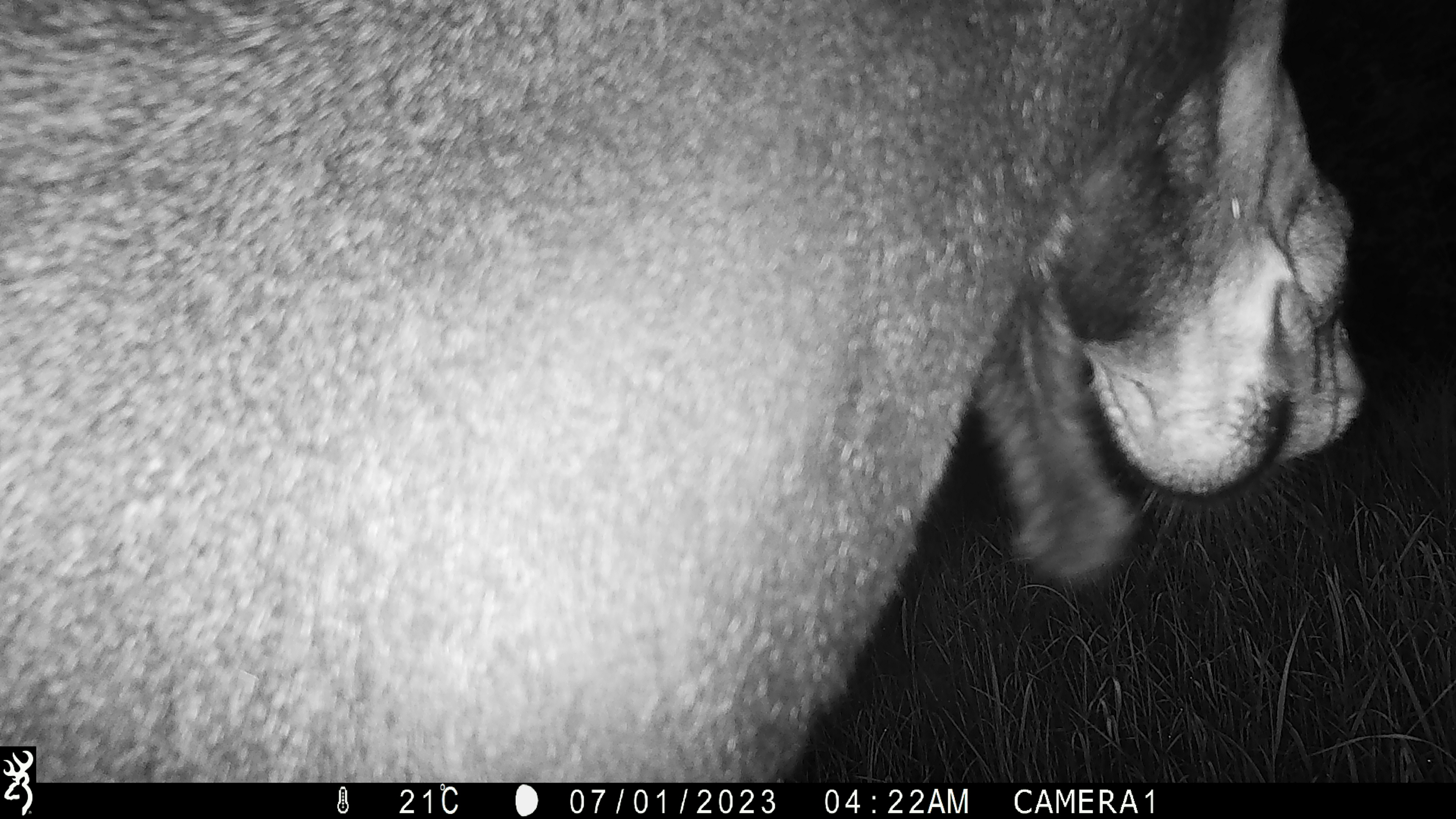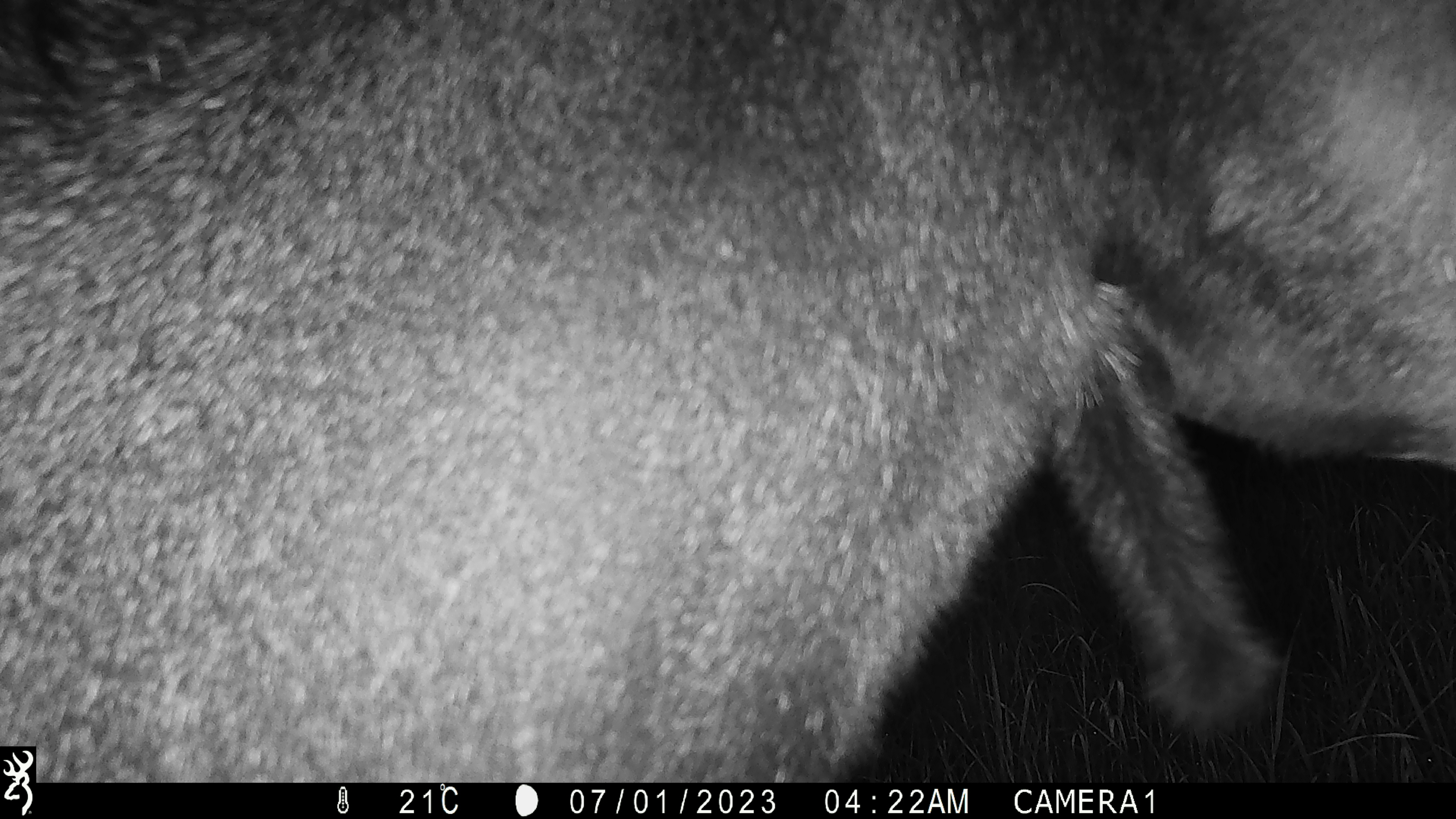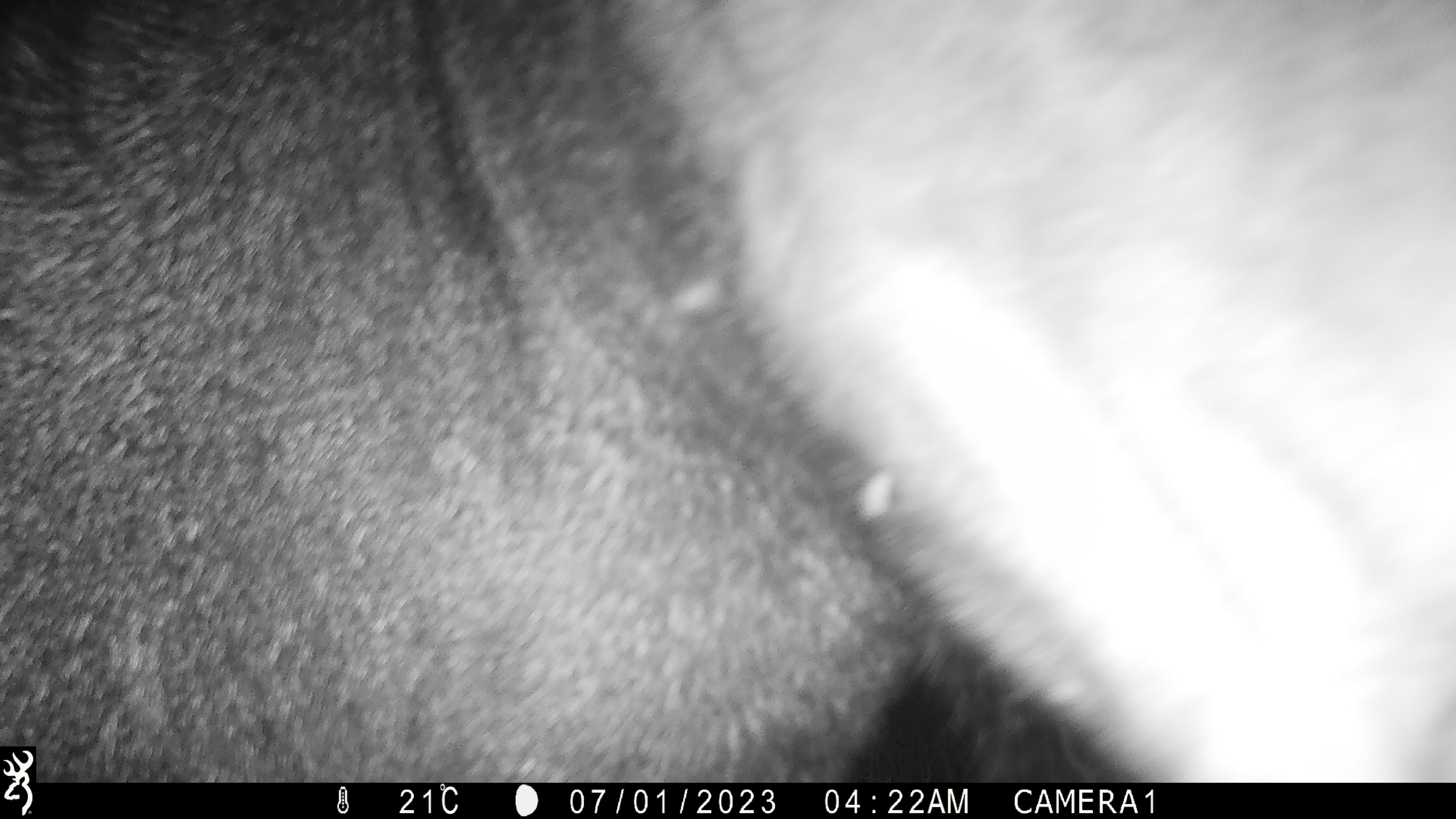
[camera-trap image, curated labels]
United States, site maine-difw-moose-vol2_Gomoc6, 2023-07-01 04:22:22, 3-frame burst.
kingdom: Animalia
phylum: Chordata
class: Mammalia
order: Artiodactyla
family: Cervidae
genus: Alces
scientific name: Alces alces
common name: moose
Moose (Alces alces).